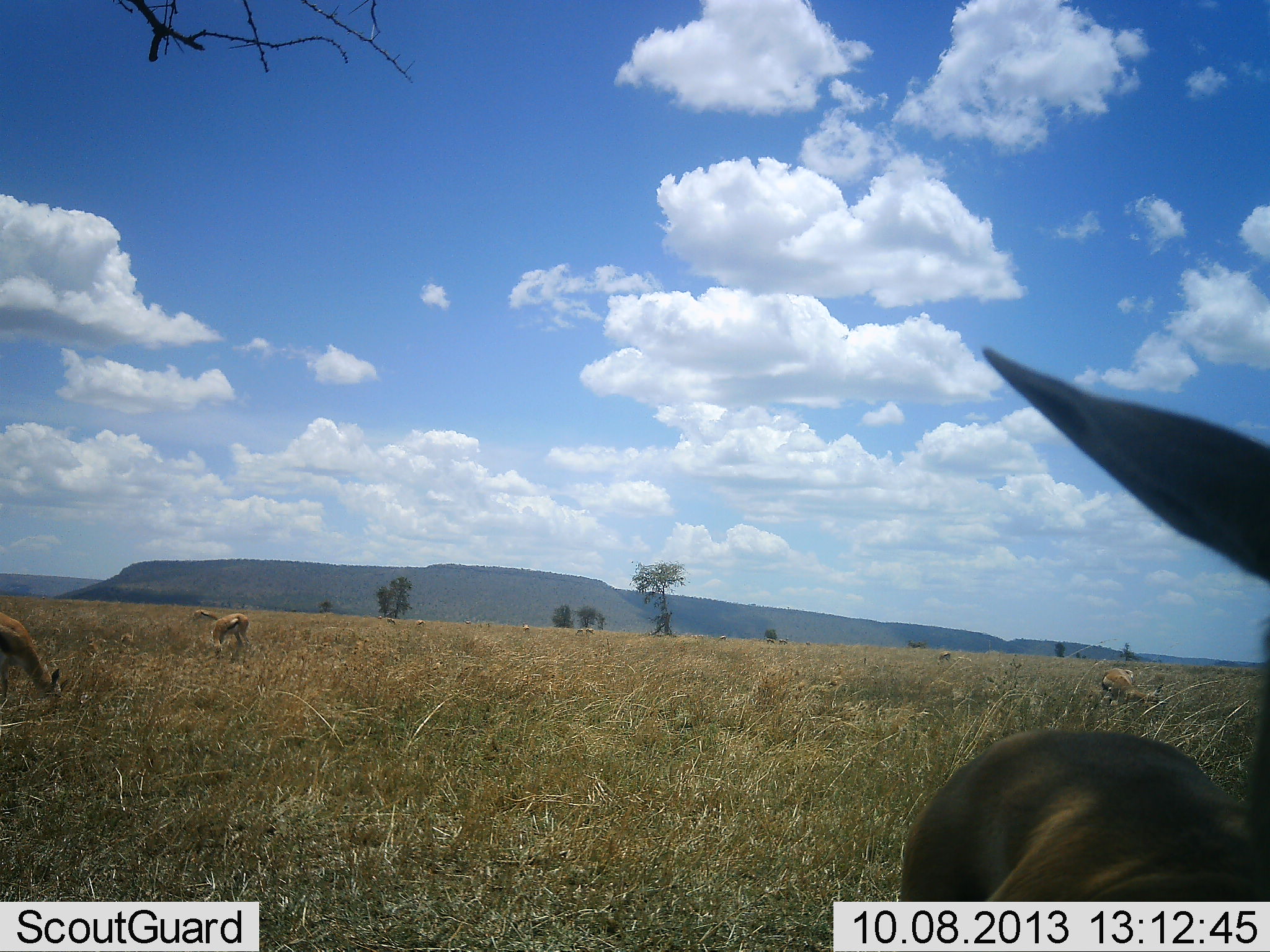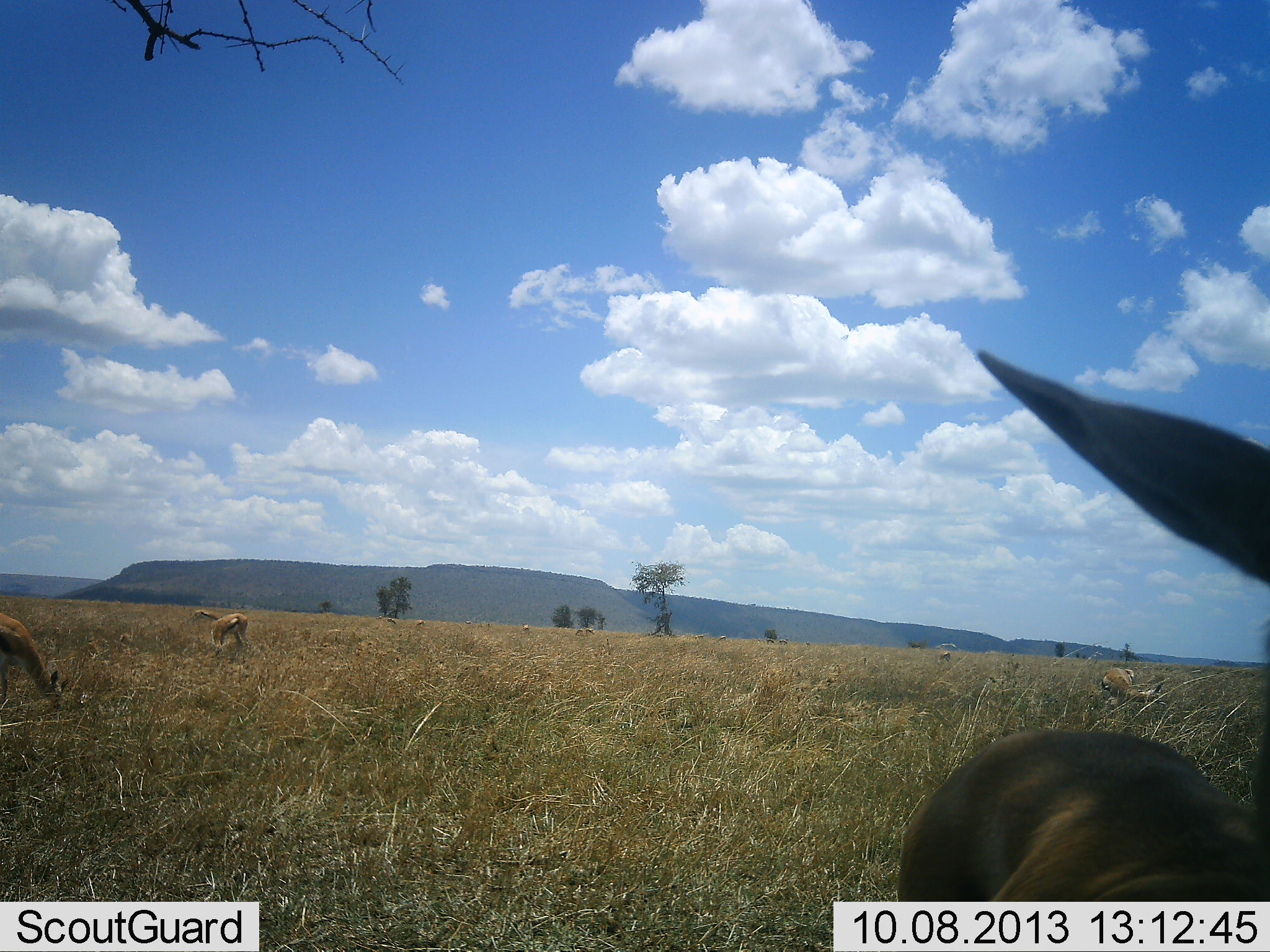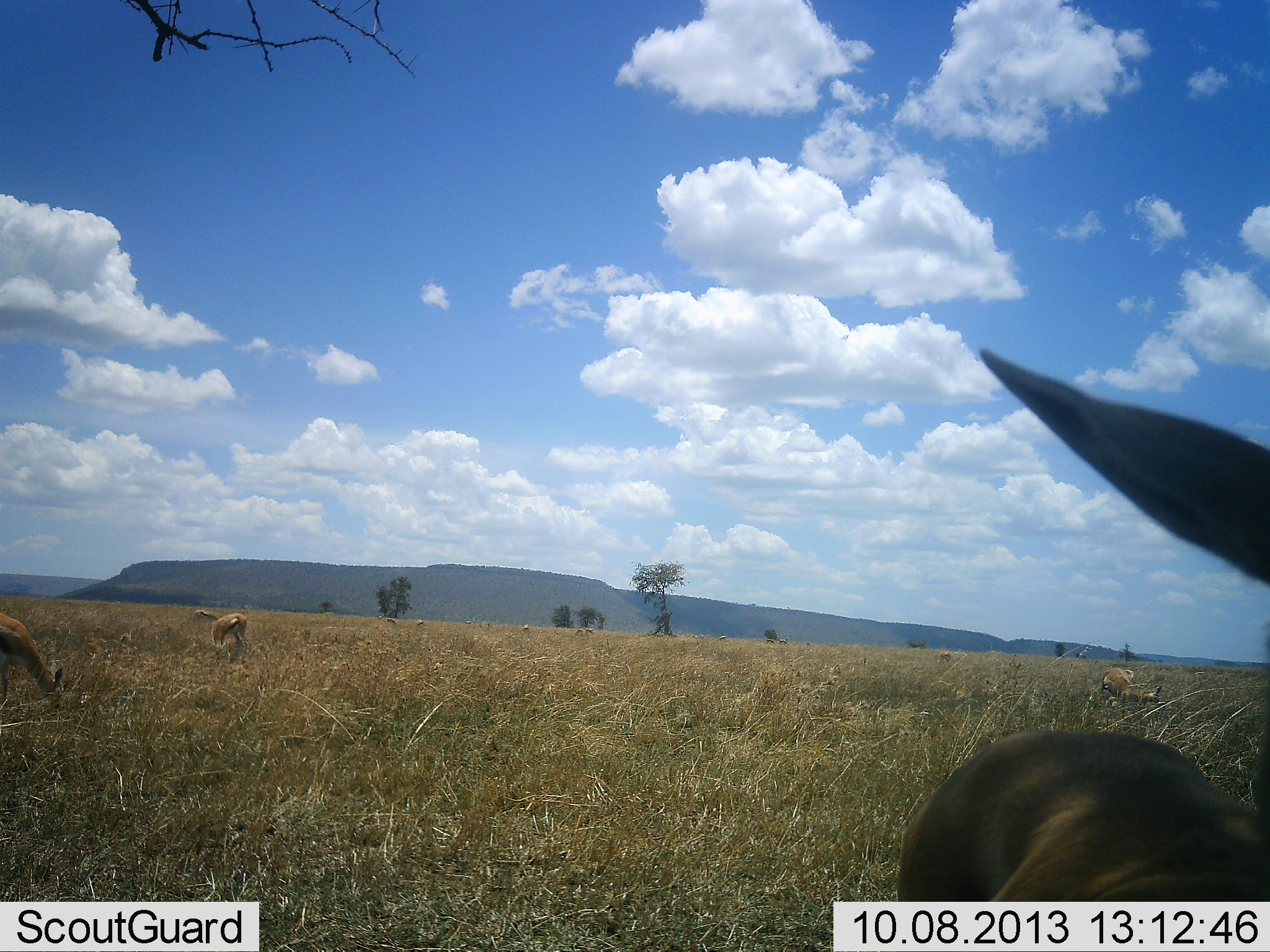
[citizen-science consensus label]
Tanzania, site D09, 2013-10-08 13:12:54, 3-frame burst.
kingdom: Animalia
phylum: Chordata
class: Mammalia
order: Artiodactyla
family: Bovidae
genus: Eudorcas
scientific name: Eudorcas thomsonii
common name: thomson's gazelle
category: gazellethomsons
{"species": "gazellethomsons (thomson's gazelle) (Eudorcas thomsonii)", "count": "4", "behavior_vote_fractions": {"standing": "73%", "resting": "0%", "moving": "0%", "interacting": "0%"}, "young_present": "0%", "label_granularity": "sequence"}